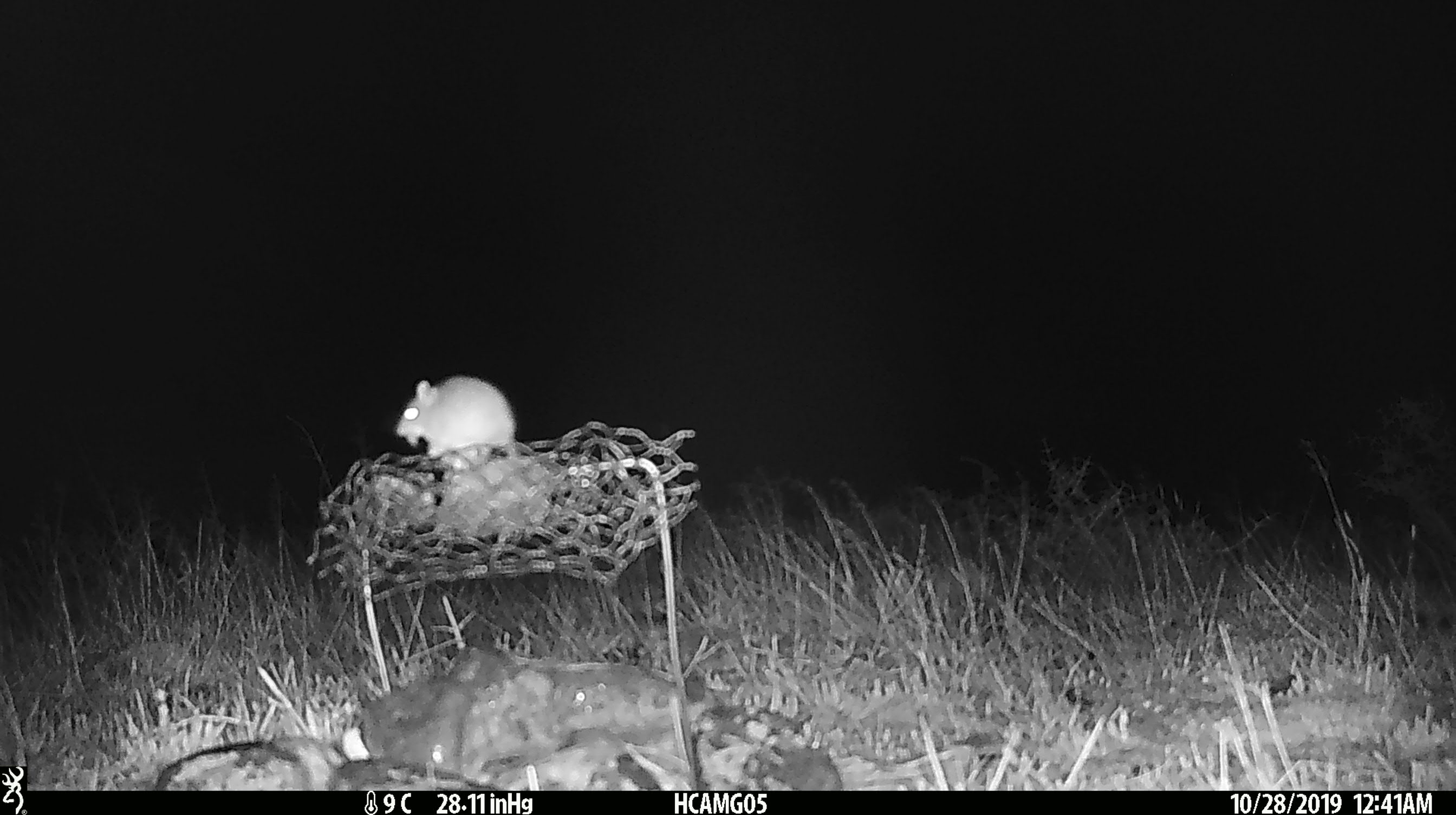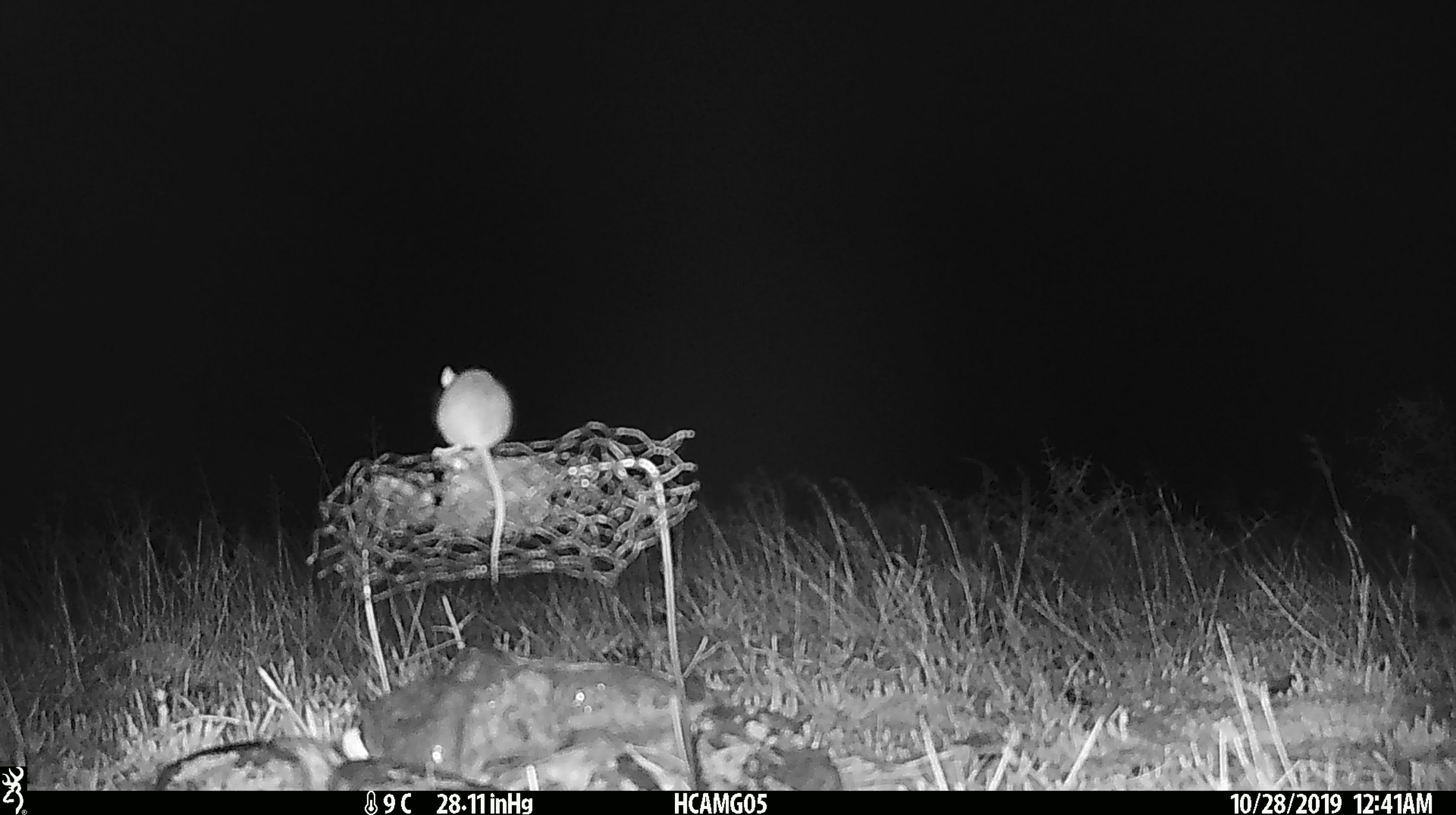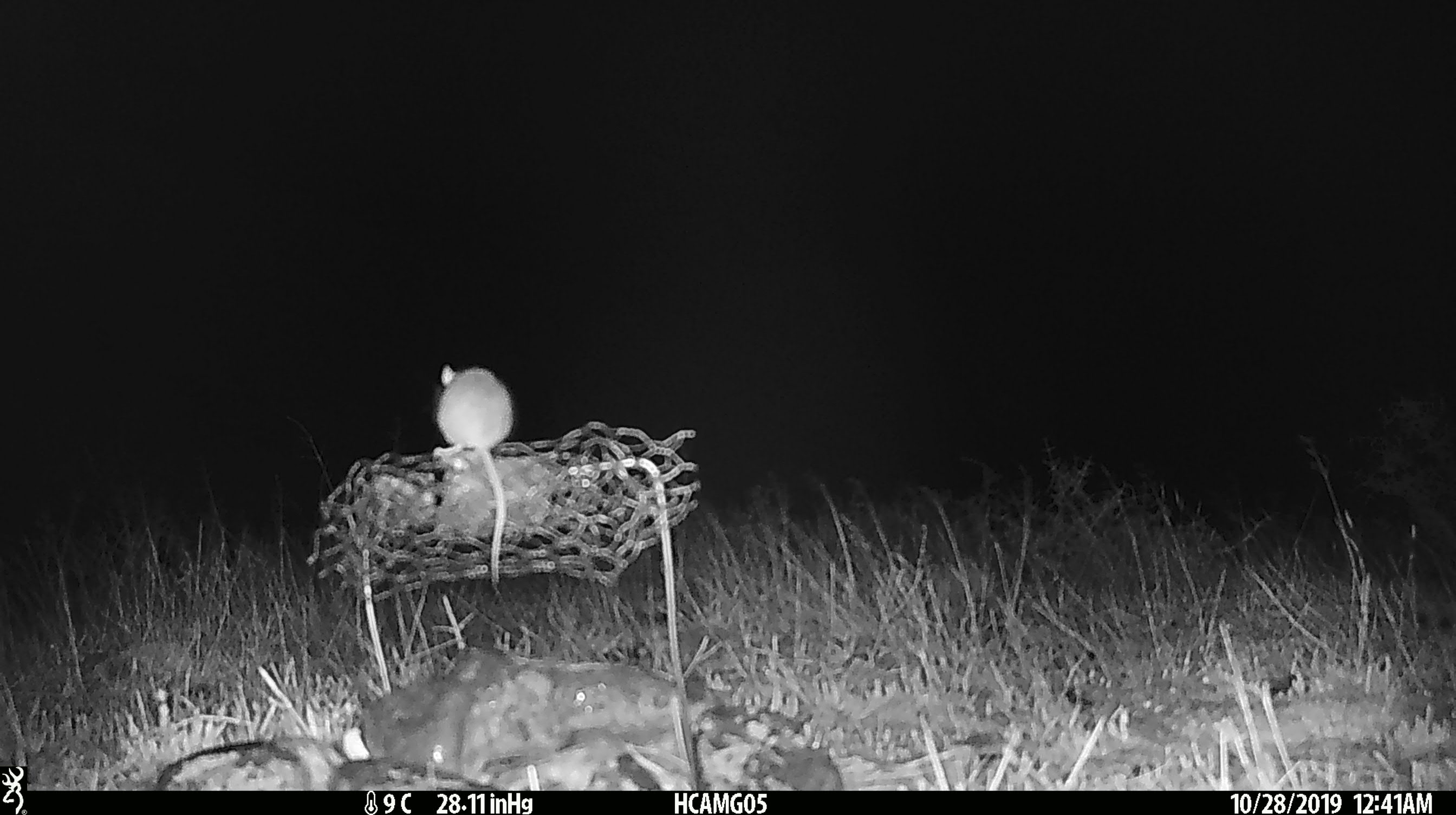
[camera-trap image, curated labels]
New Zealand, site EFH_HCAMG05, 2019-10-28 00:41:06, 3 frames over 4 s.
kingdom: Animalia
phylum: Chordata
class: Mammalia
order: Rodentia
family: Muridae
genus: Mus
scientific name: Mus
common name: mouse